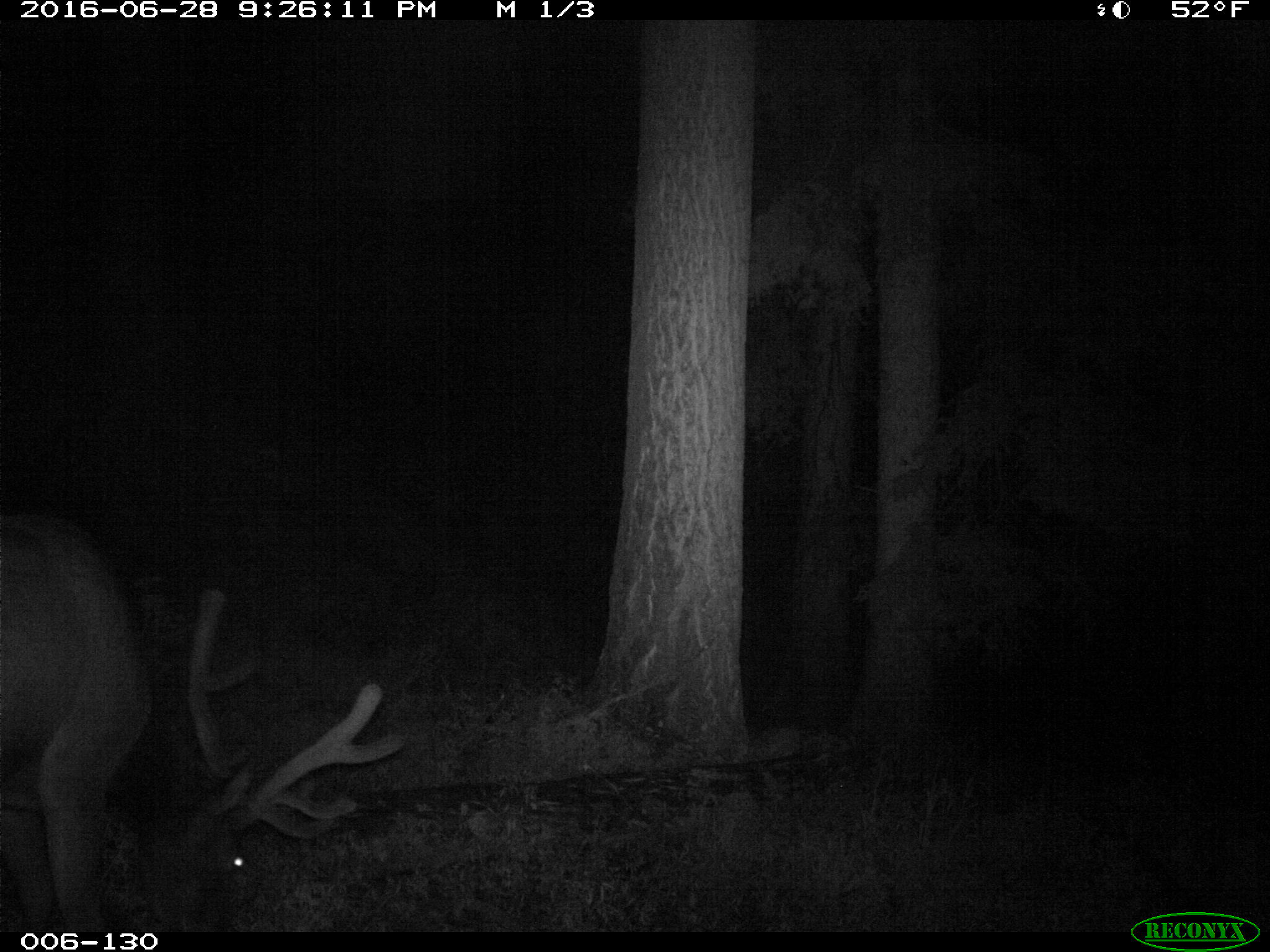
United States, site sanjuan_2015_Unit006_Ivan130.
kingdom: Animalia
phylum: Chordata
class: Mammalia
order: Artiodactyla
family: Cervidae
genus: Cervus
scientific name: Cervus elaphus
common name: red deer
Cervus elaphus (red deer).